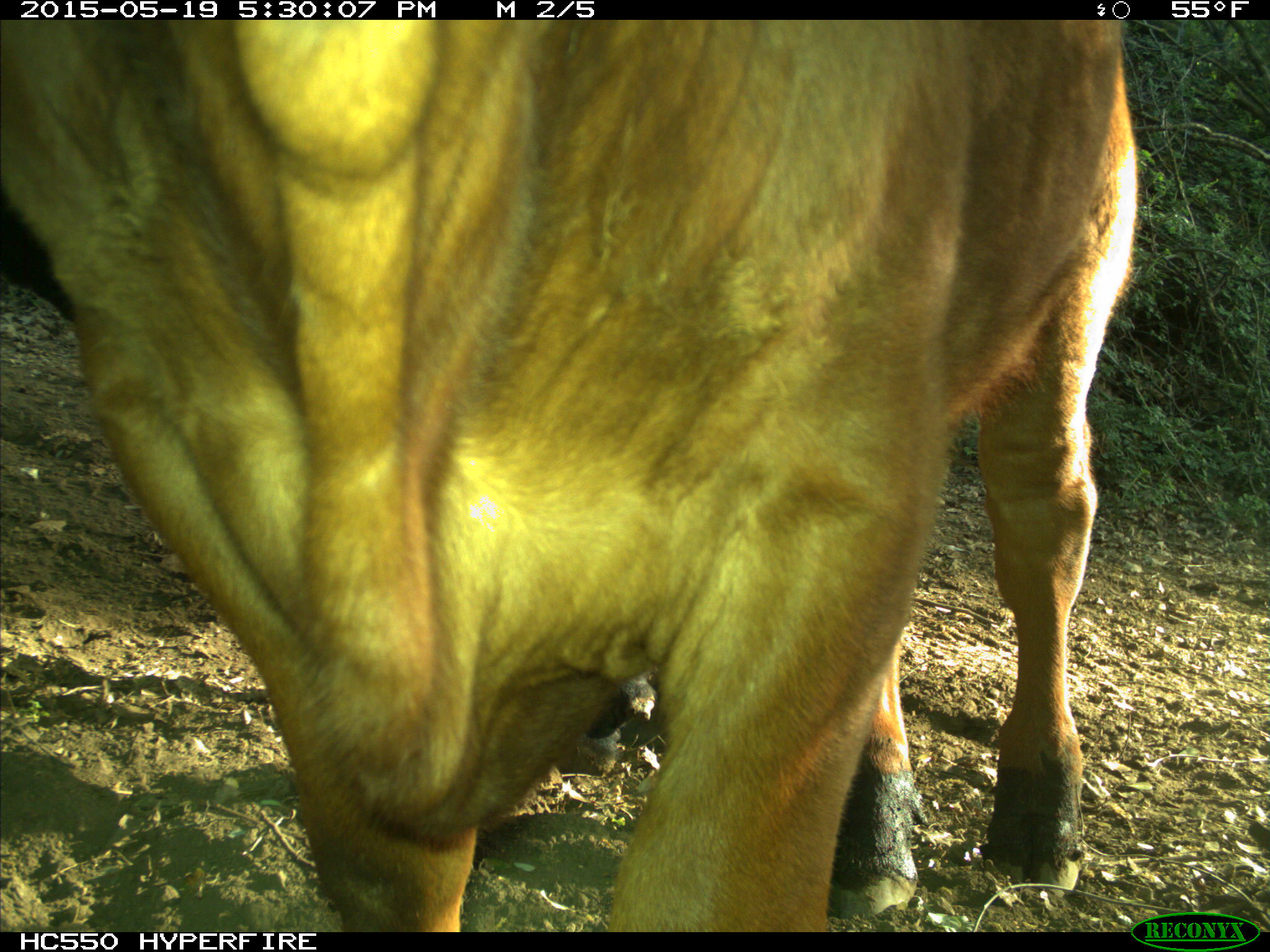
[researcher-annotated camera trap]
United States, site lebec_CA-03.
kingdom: Animalia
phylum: Chordata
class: Mammalia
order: Artiodactyla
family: Bovidae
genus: Bos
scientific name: Bos taurus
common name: domestic cow